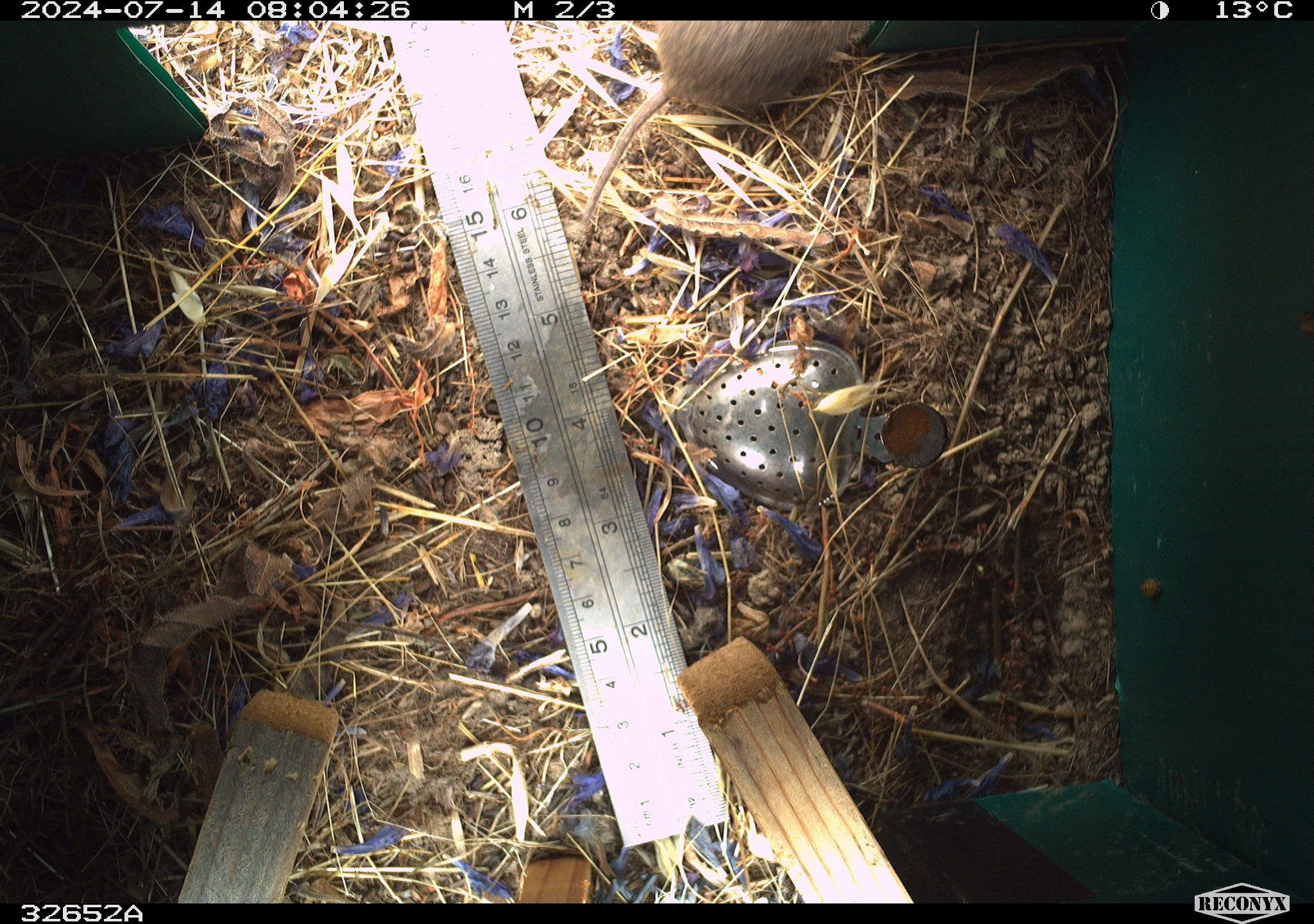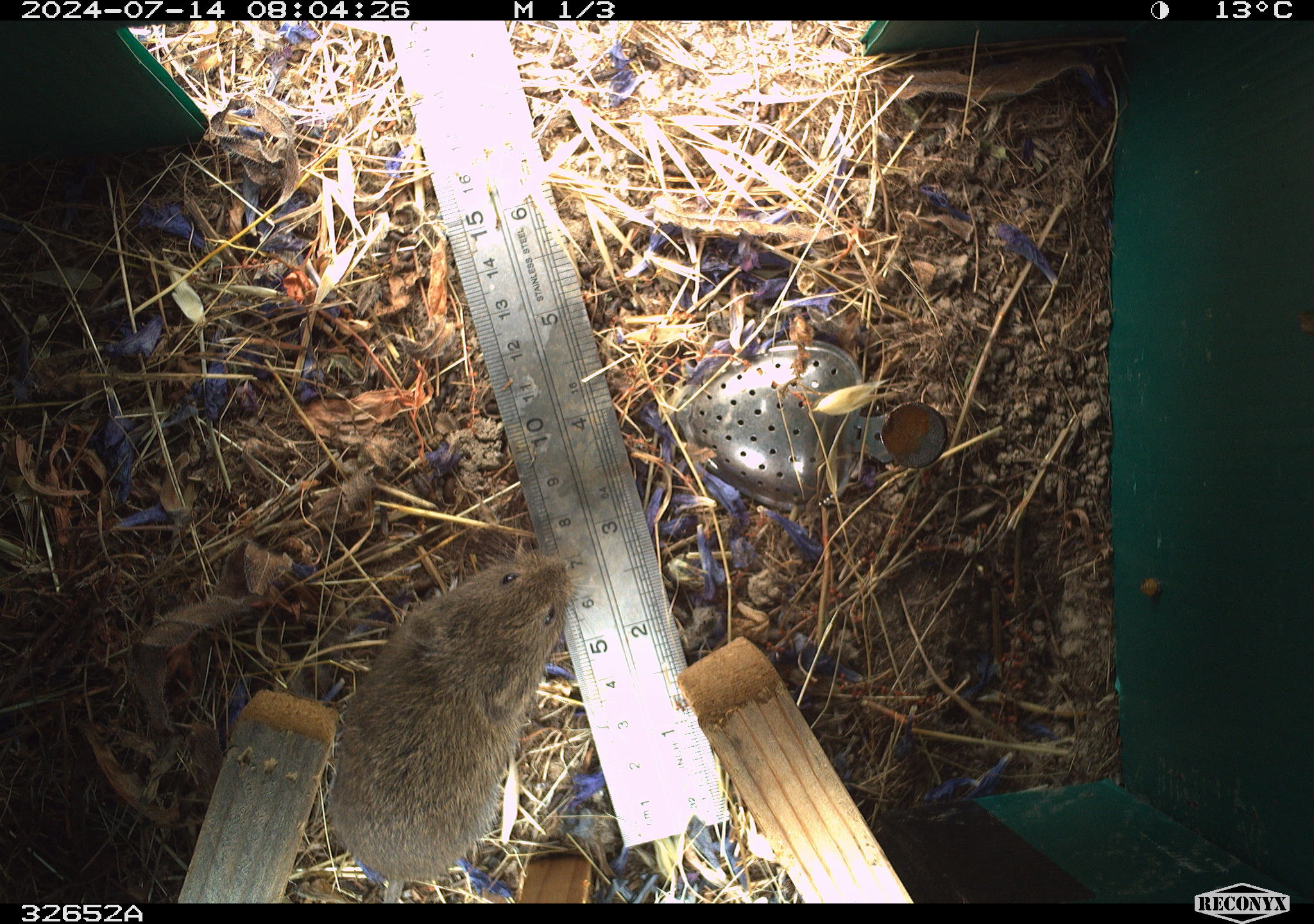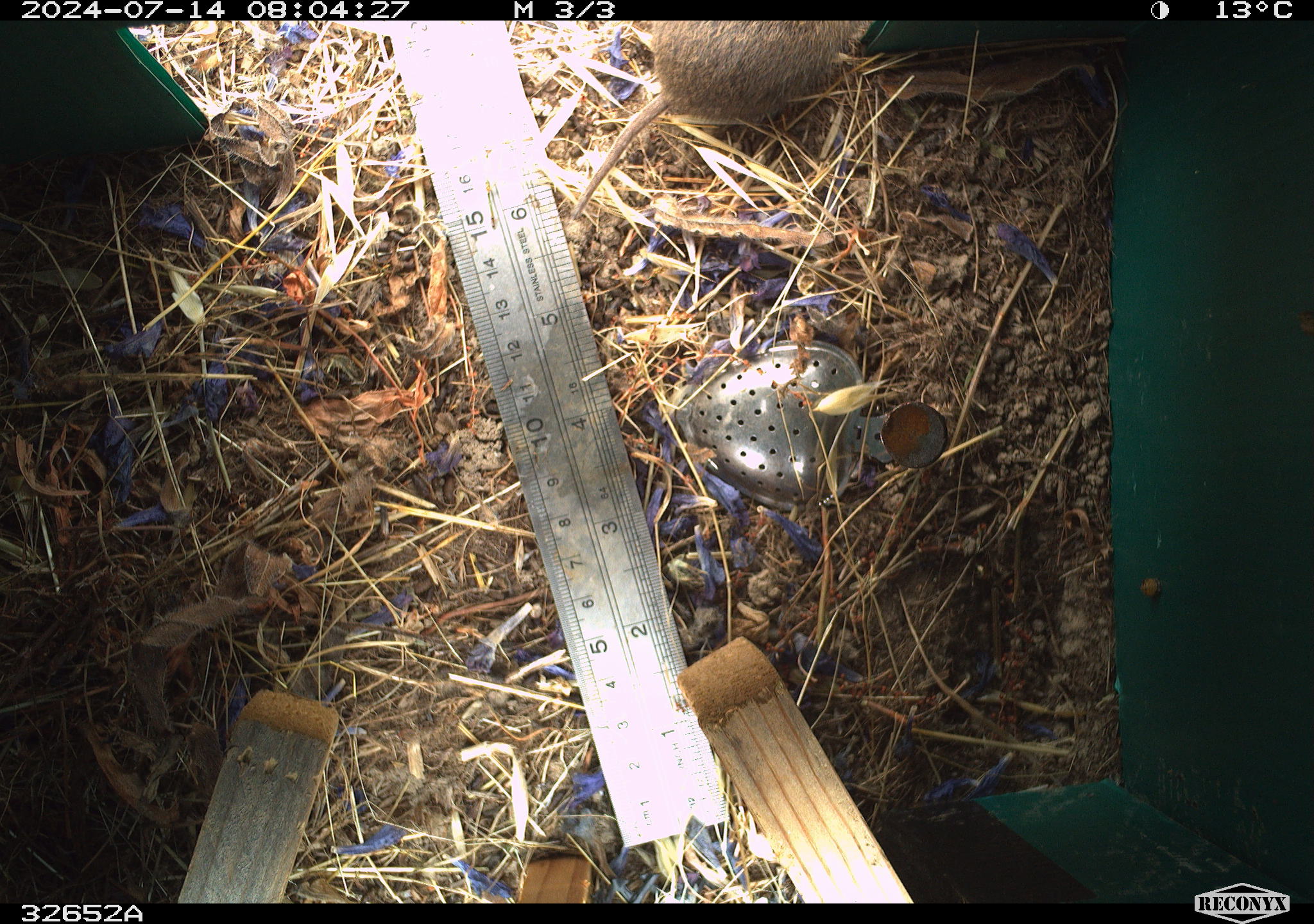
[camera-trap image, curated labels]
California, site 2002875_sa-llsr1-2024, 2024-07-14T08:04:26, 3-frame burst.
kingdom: Animalia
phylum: Chordata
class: Mammalia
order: Rodentia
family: Cricetidae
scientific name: Arvicolinae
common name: voles, lemmings, and muskrats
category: arvicolinae subfamily